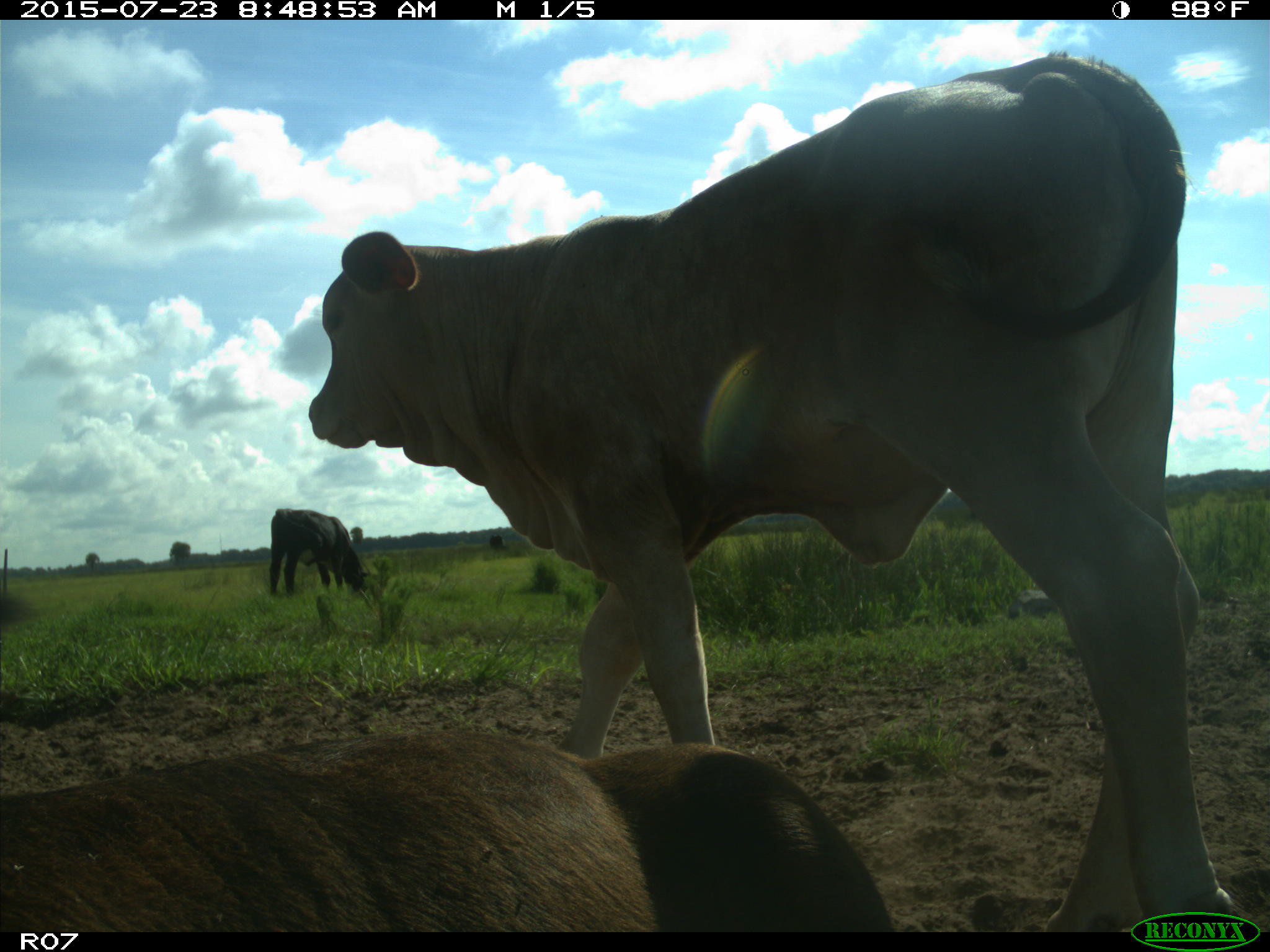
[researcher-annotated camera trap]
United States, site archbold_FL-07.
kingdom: Animalia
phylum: Chordata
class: Mammalia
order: Artiodactyla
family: Bovidae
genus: Bos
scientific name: Bos taurus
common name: domestic cow